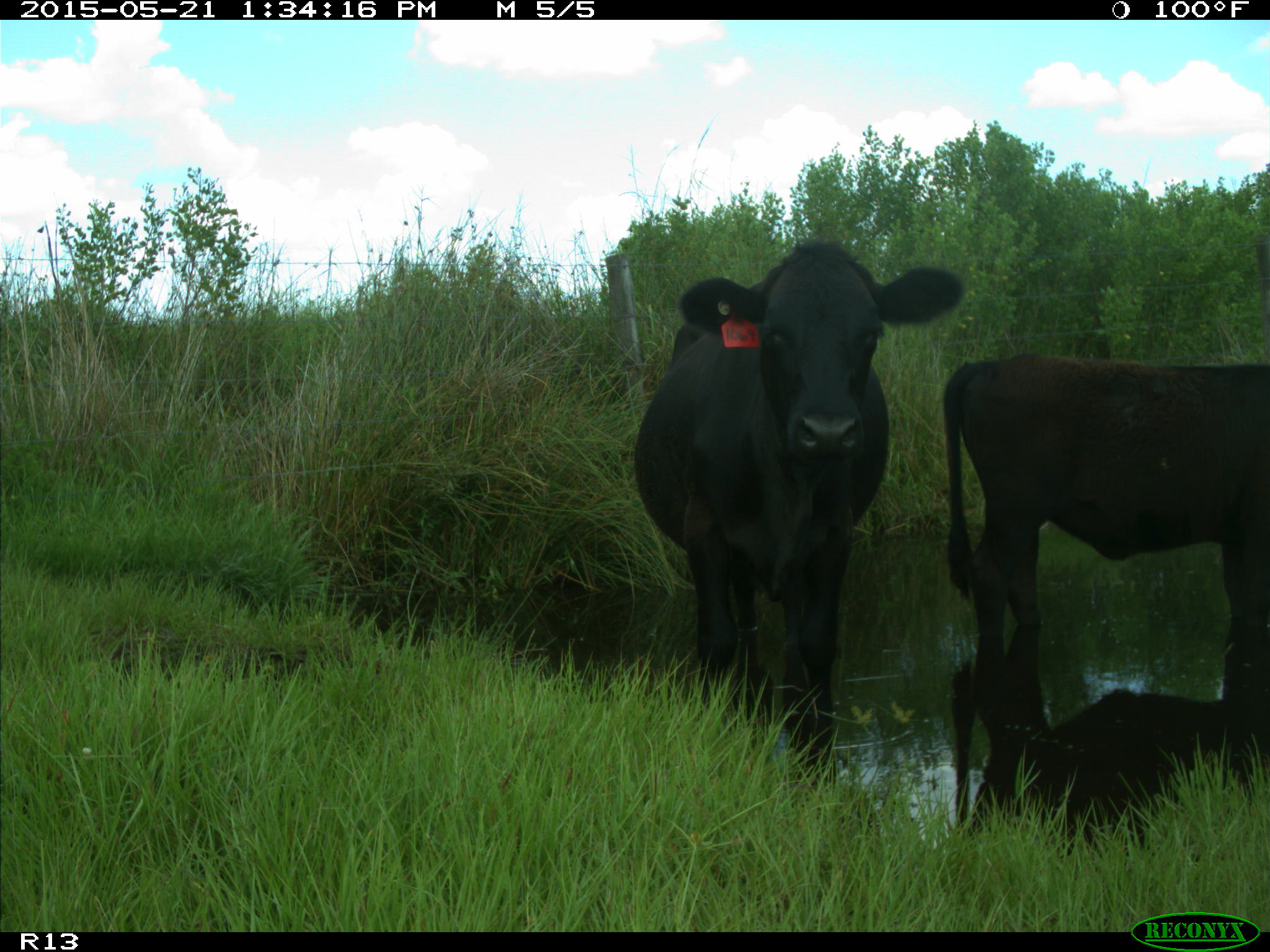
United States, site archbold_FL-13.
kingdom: Animalia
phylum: Chordata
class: Mammalia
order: Artiodactyla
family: Bovidae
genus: Bos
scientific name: Bos taurus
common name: domestic cow